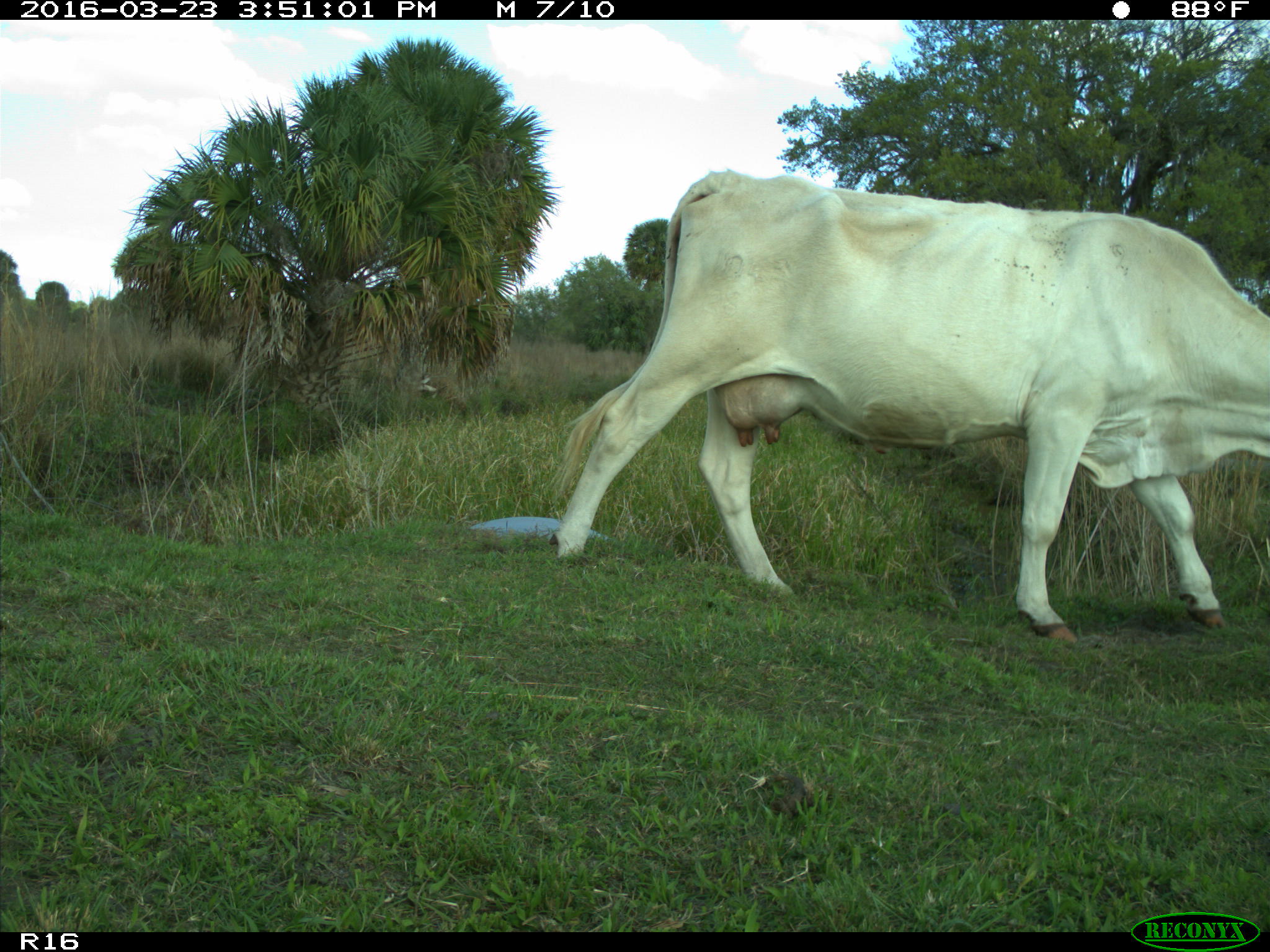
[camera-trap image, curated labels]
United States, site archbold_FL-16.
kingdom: Animalia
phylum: Chordata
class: Mammalia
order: Artiodactyla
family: Bovidae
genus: Bos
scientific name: Bos taurus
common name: domestic cow